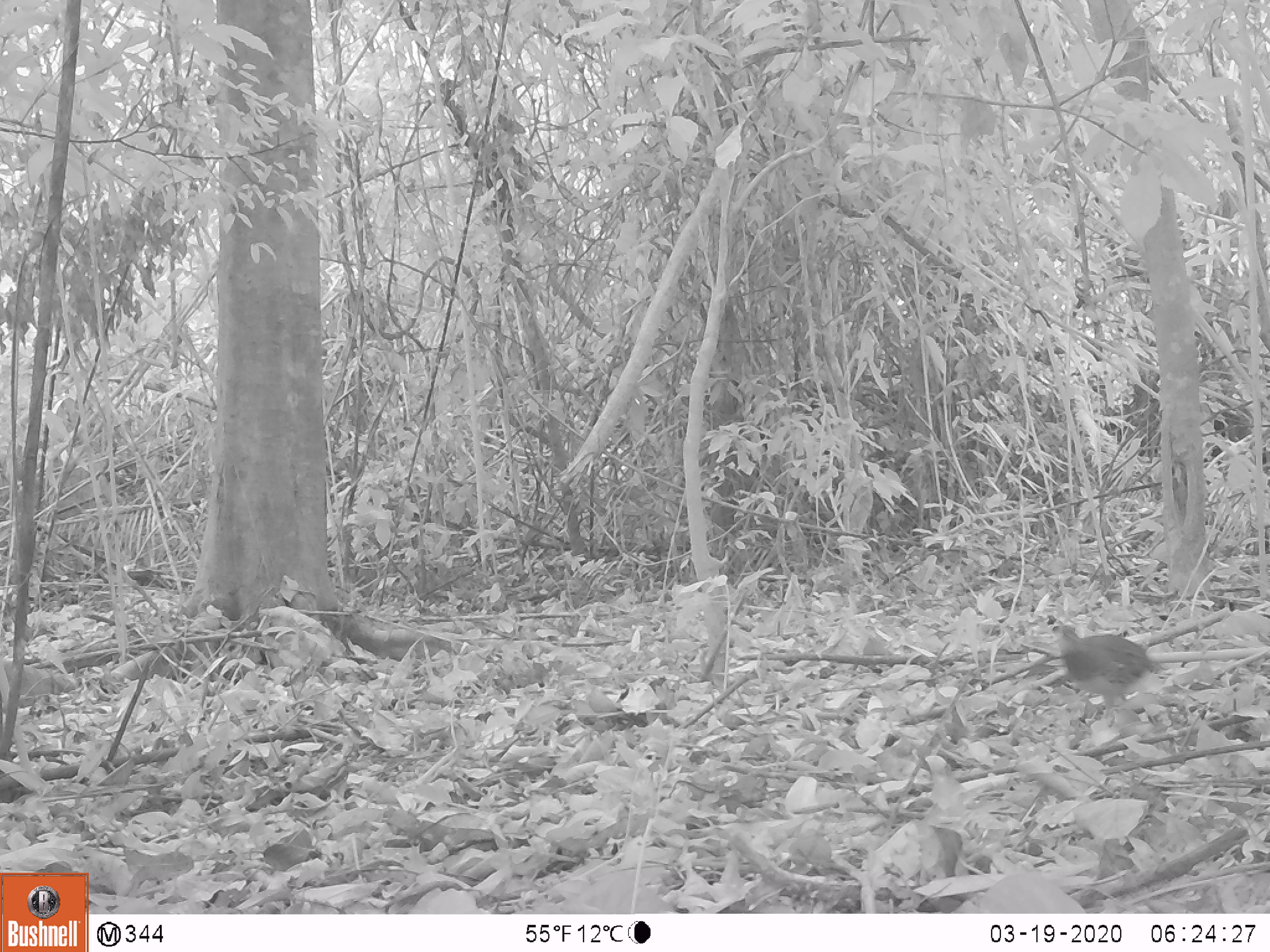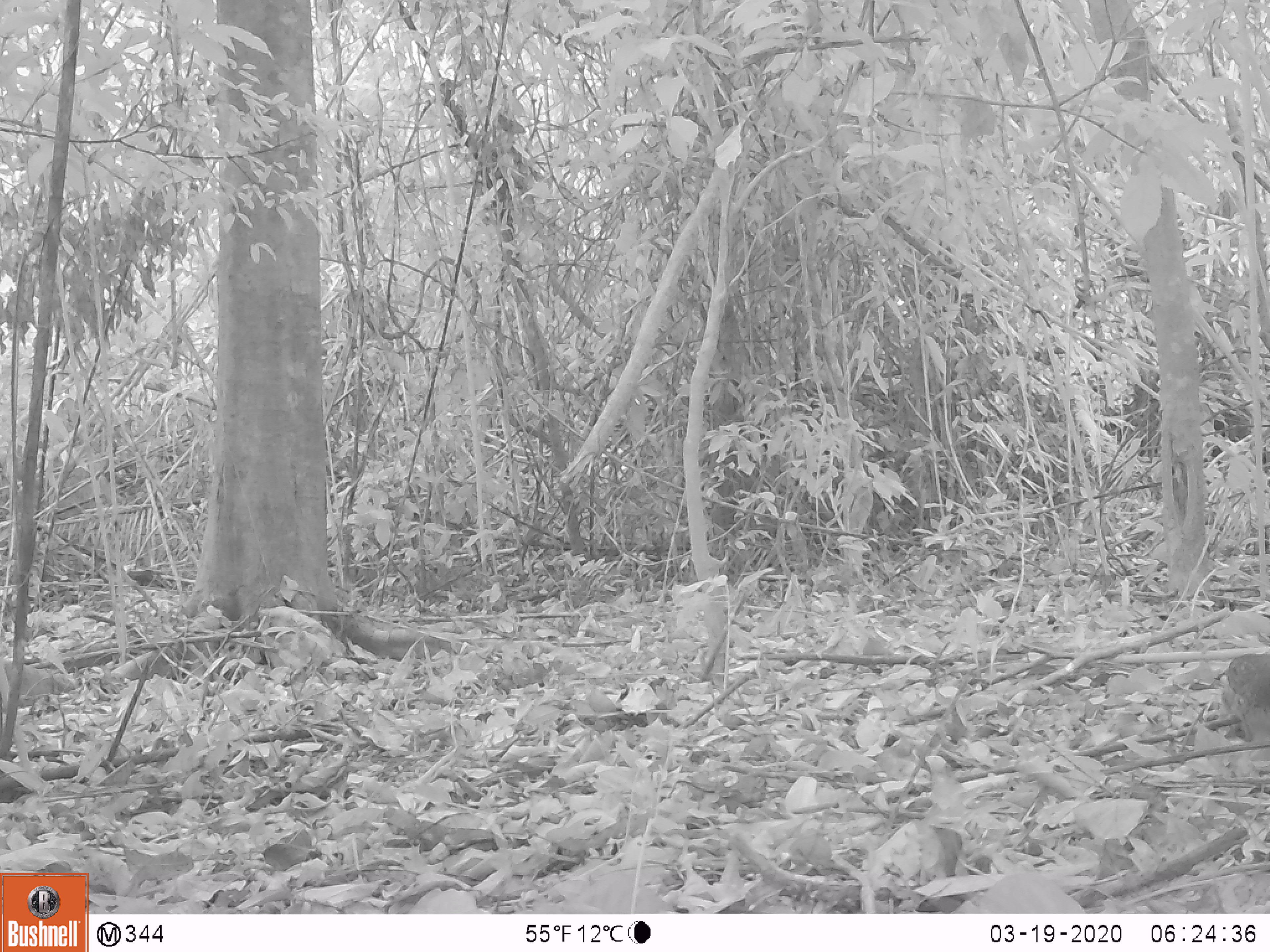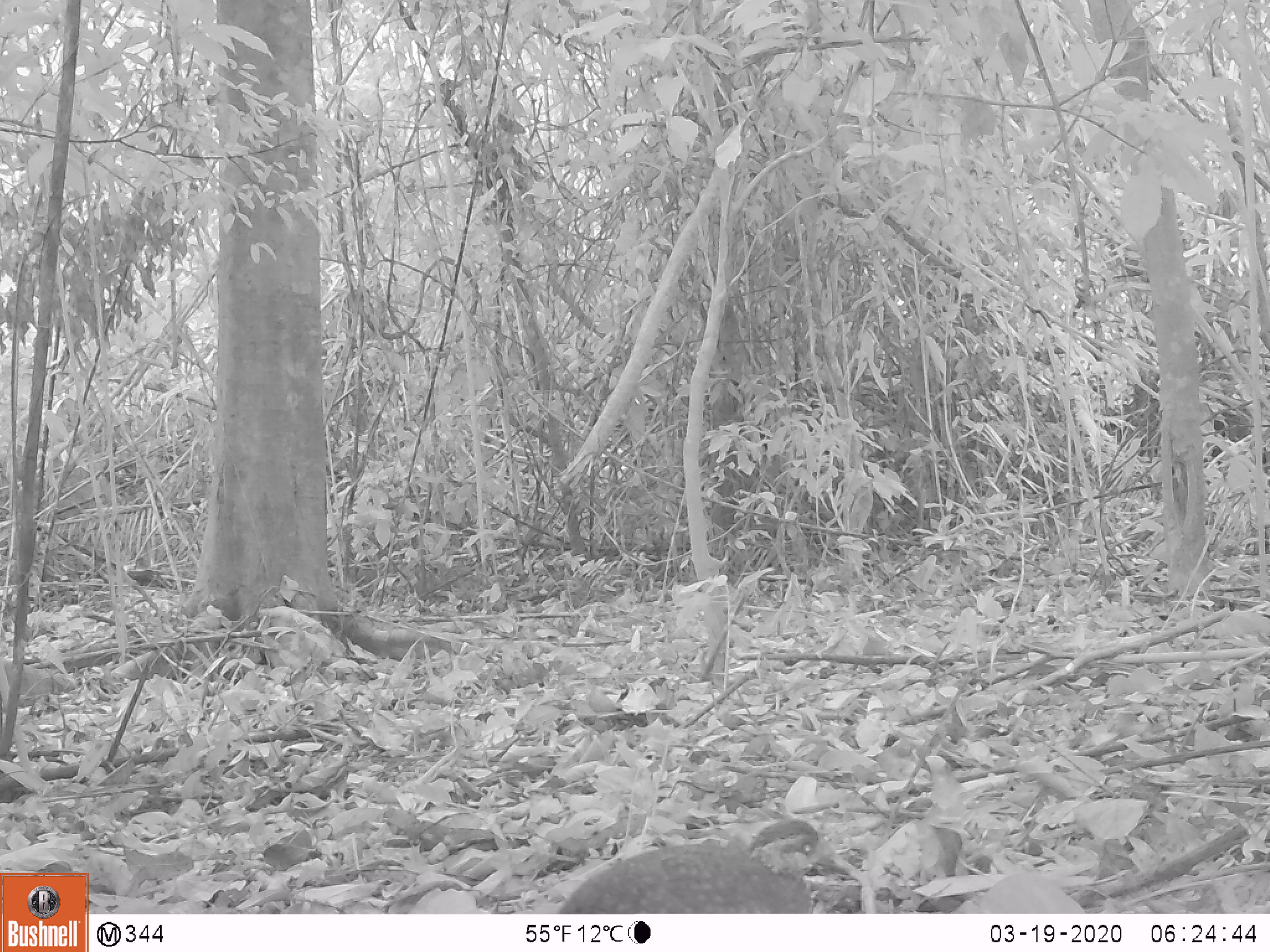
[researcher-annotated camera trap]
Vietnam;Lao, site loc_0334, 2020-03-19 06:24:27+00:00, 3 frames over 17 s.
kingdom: Animalia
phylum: Chordata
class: Aves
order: Galliformes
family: Phasianidae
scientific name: Phasianidae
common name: partridge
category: unidentified partridge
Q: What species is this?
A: Unidentified partridge (partridge) (Phasianidae).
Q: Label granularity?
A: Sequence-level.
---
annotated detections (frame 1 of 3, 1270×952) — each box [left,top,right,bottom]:
unidentified partridge: [1049,622,1163,726]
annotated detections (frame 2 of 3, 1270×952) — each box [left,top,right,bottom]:
unidentified partridge: [1214,650,1270,710]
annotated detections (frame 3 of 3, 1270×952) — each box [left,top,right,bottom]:
unidentified partridge: [554,816,840,914]